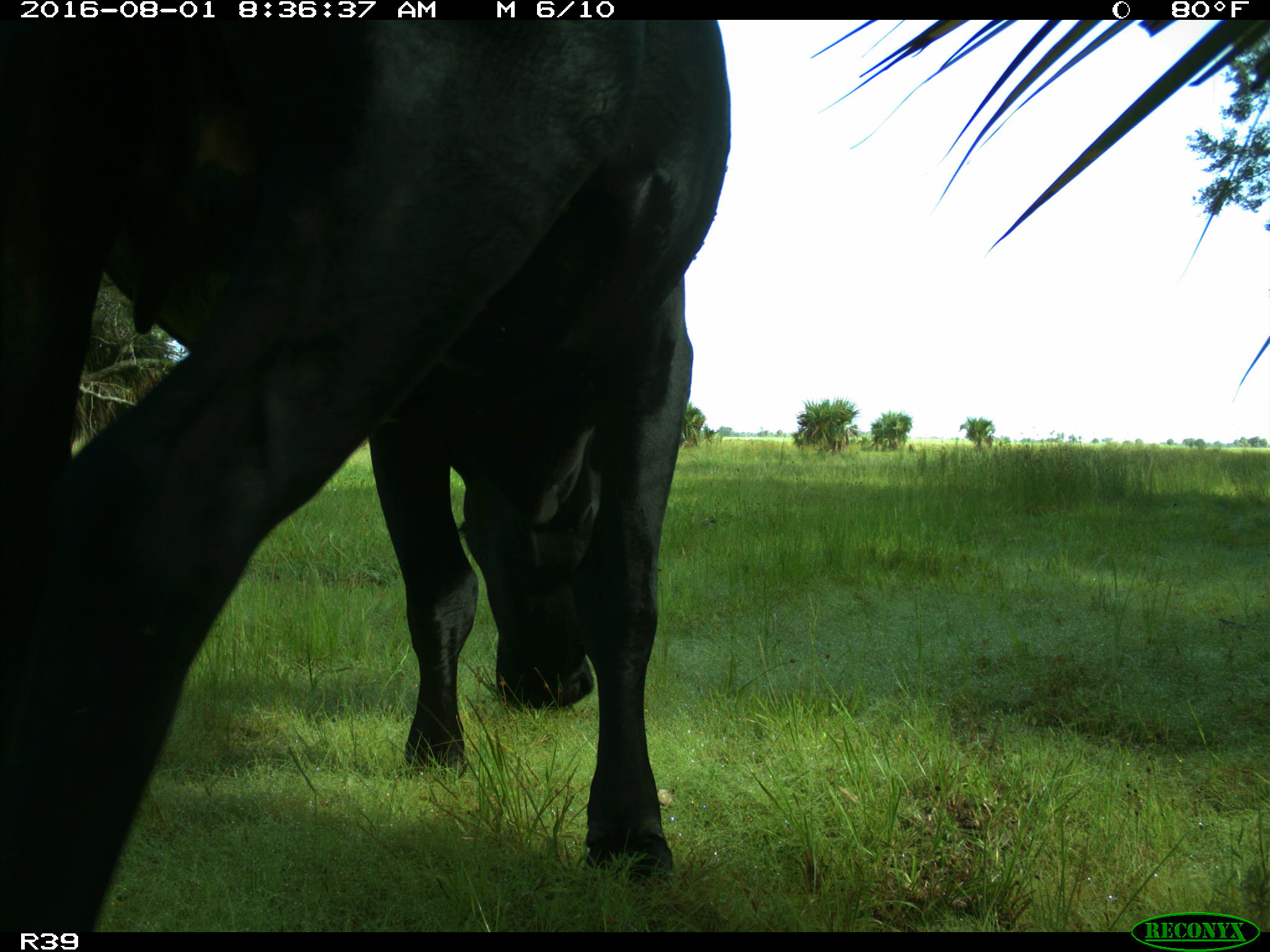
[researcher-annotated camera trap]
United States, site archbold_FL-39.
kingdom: Animalia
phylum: Chordata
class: Mammalia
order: Artiodactyla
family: Bovidae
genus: Bos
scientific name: Bos taurus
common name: domestic cow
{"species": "Bos taurus (domestic cow)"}